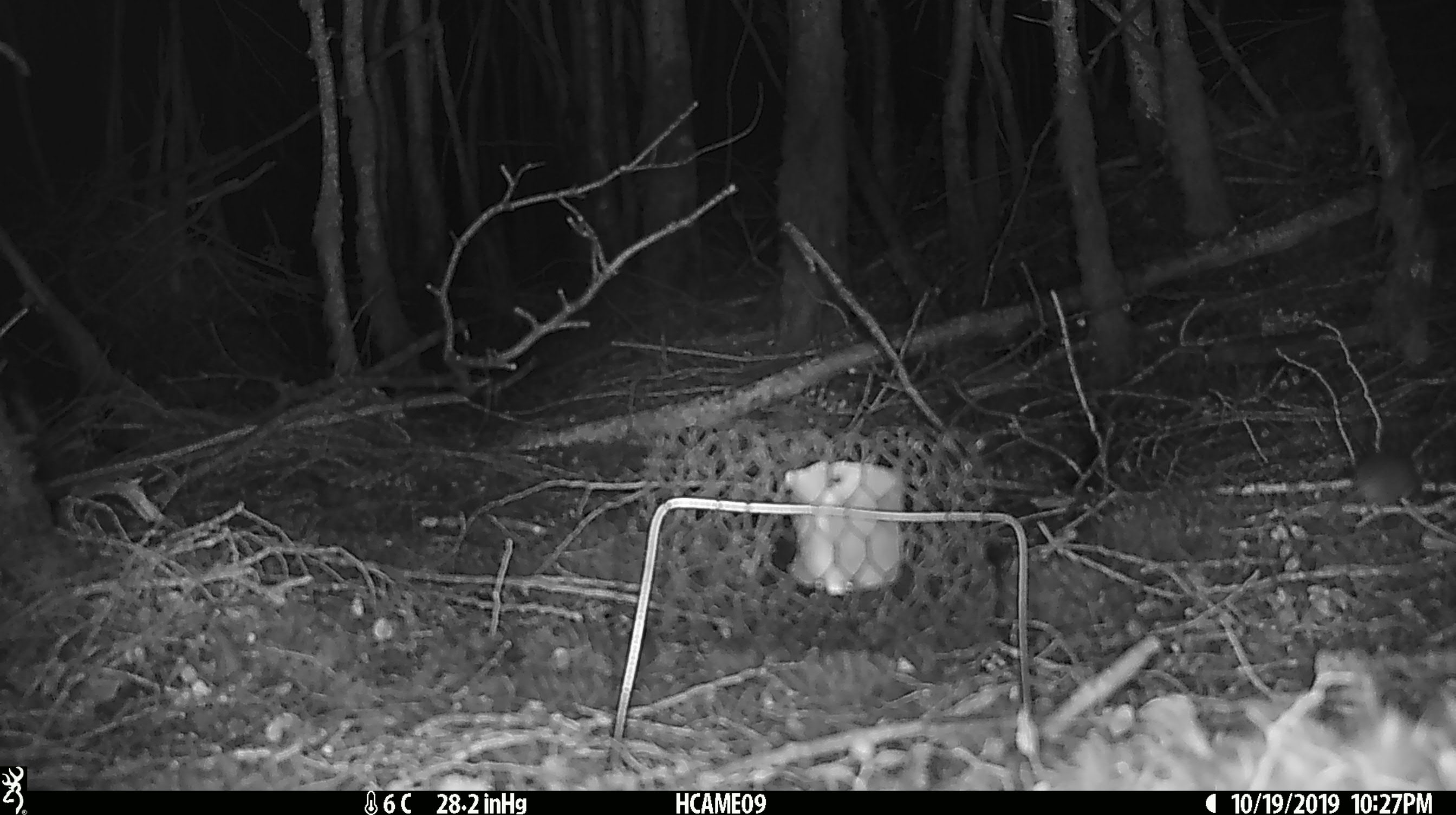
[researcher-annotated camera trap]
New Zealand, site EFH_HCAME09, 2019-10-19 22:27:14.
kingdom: Animalia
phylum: Chordata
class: Mammalia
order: Rodentia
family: Muridae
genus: Mus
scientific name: Mus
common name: mouse